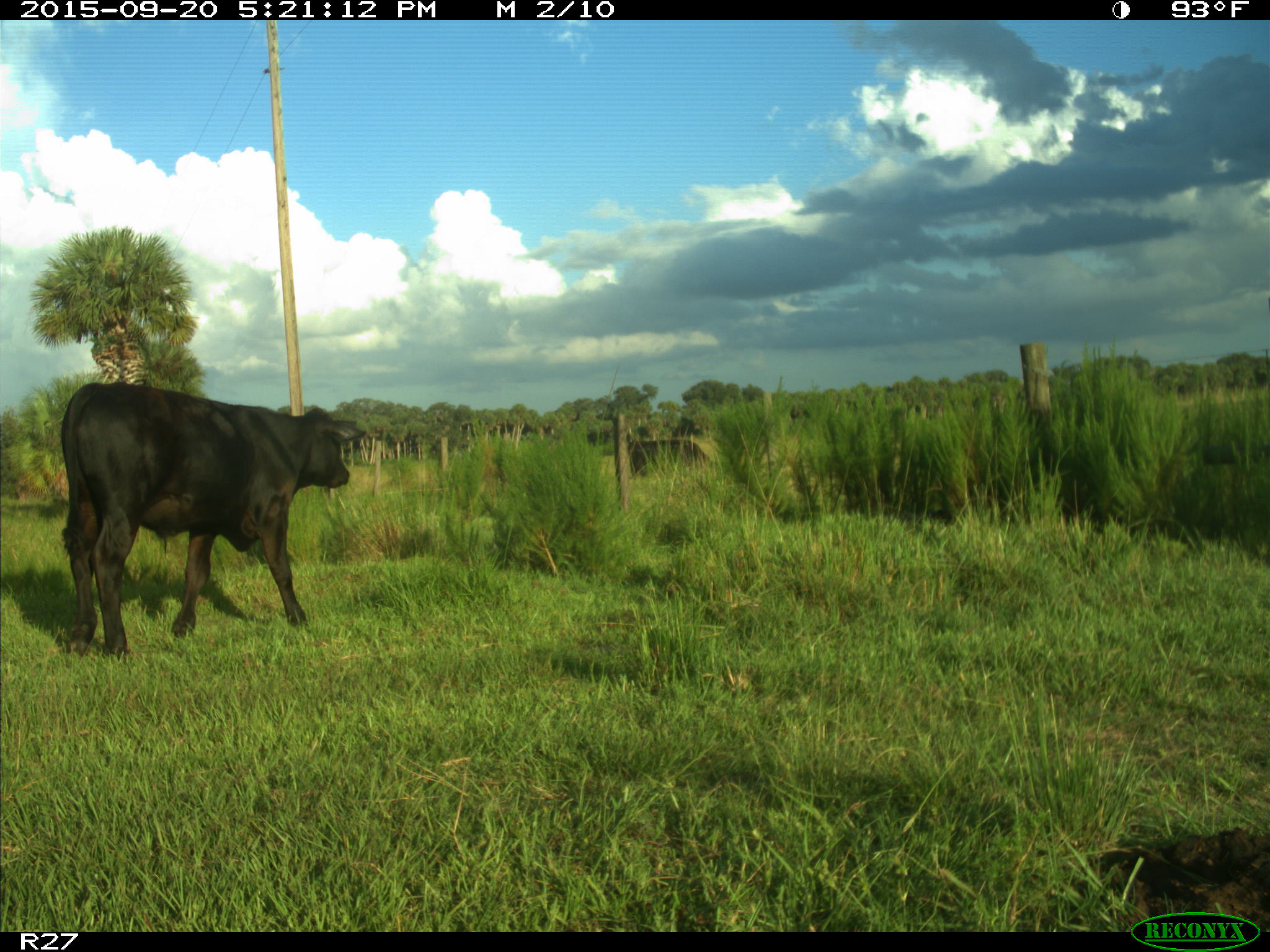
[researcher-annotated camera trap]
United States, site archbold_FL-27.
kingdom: Animalia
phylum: Chordata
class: Mammalia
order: Artiodactyla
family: Bovidae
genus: Bos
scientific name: Bos taurus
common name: domestic cow